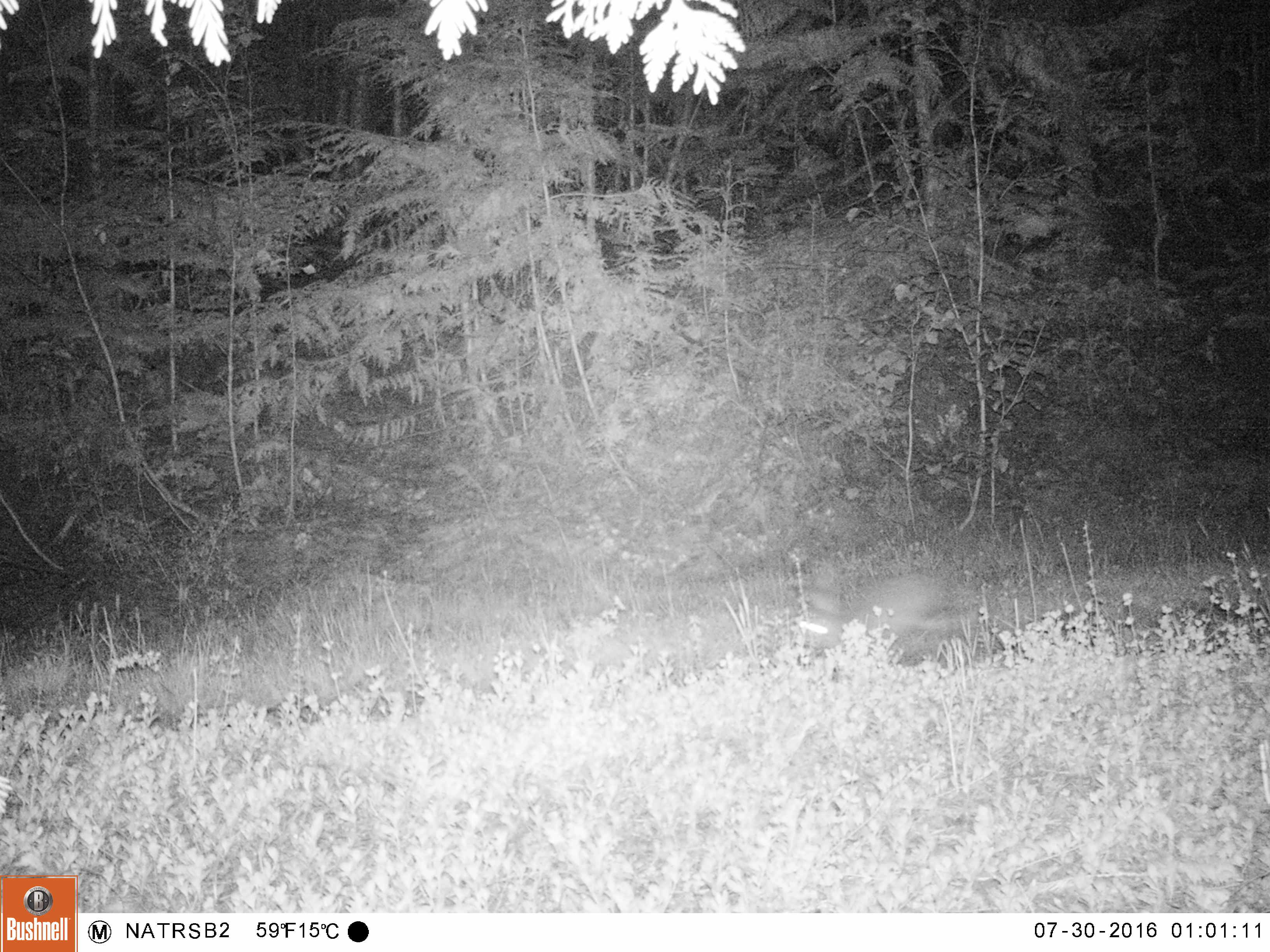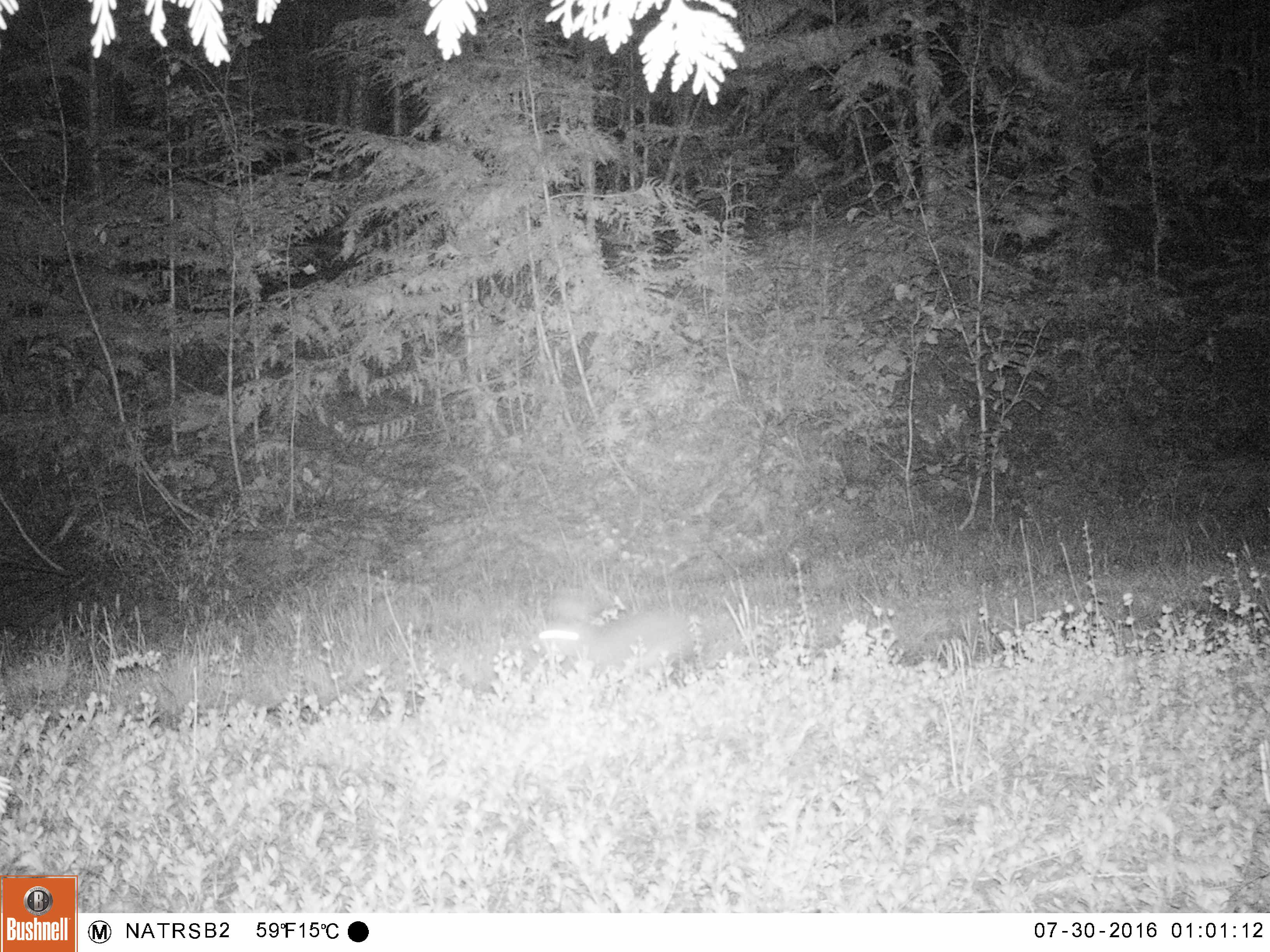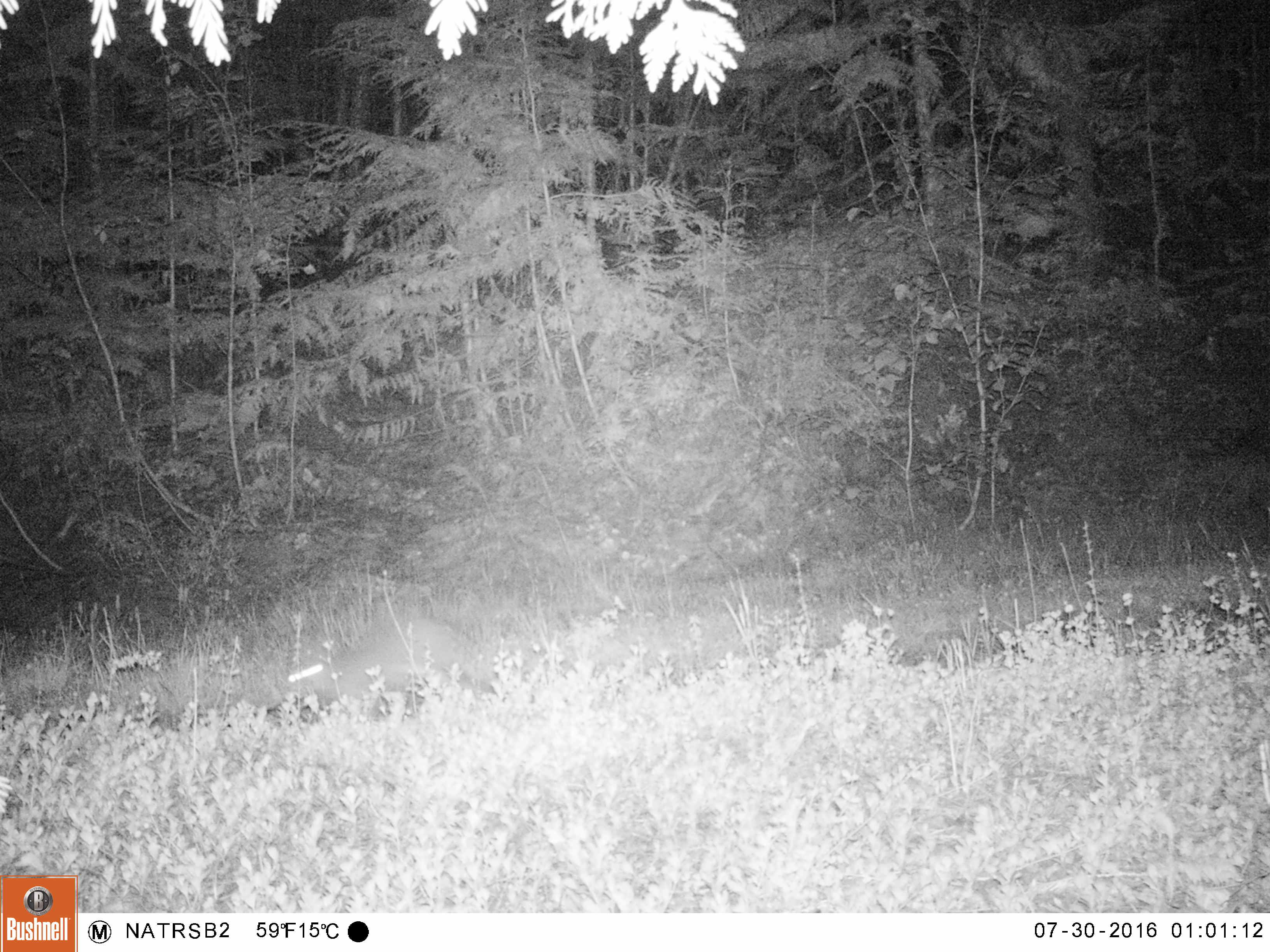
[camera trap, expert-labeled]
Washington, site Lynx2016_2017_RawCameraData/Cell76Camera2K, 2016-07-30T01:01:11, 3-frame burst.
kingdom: Animalia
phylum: Chordata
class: Mammalia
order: Lagomorpha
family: Leporidae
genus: Lepus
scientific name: Lepus americanus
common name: snowshoe hare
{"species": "Lepus americanus (snowshoe hare)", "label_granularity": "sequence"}